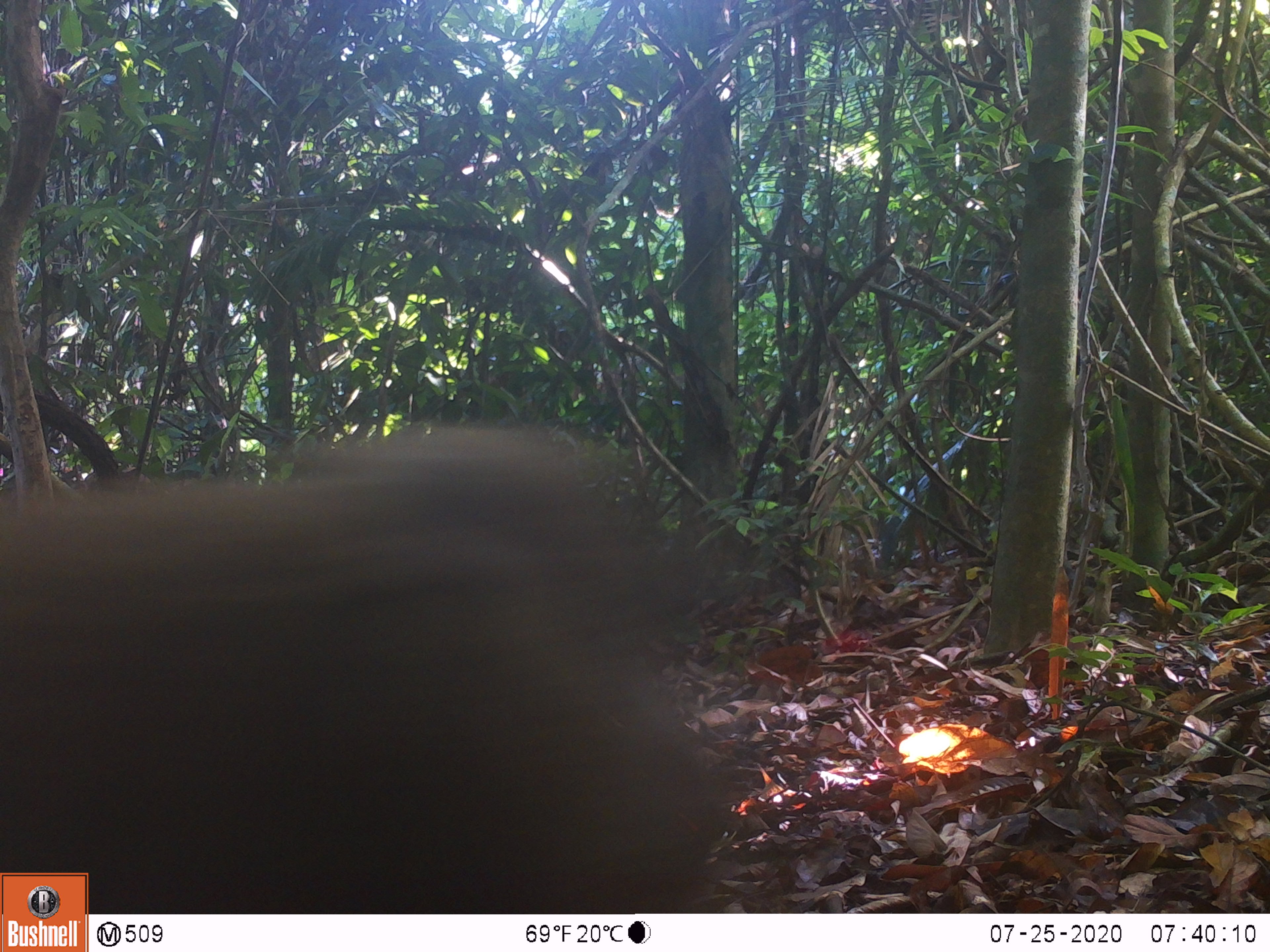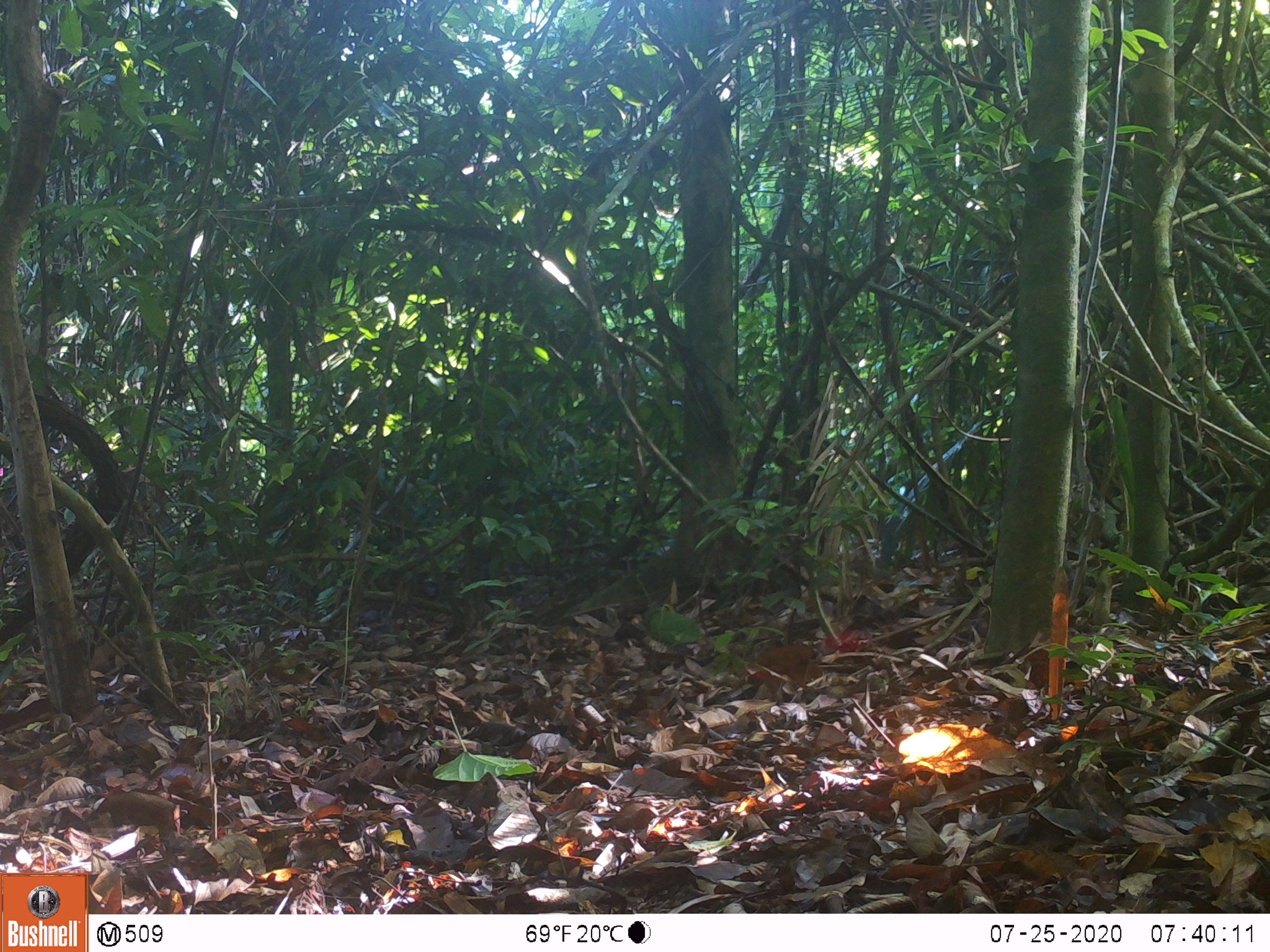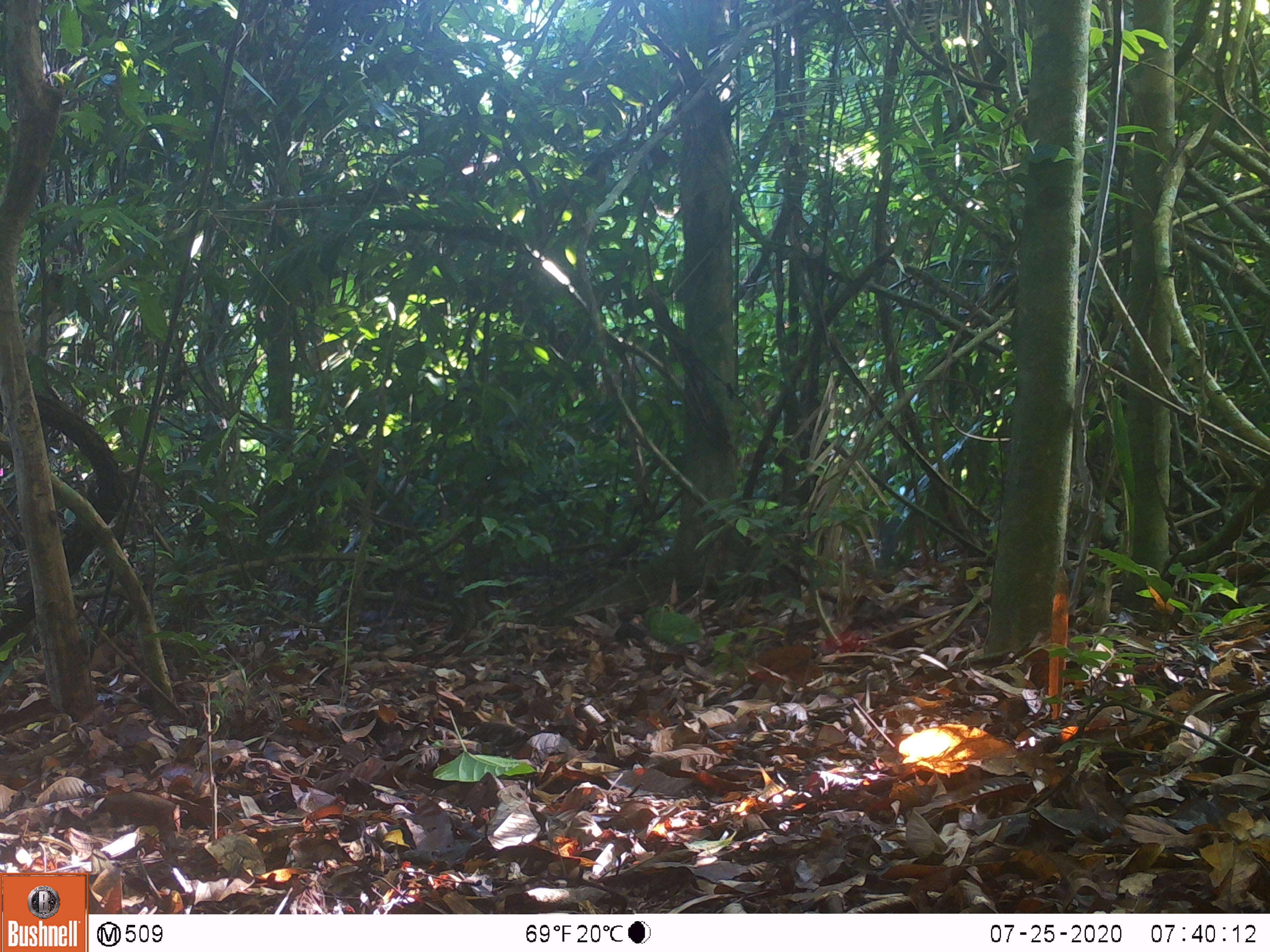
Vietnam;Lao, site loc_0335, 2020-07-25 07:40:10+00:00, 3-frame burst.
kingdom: Animalia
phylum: Chordata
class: Mammalia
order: Primates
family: Cercopithecidae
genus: Macaca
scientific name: Macaca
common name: macaques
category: assam or rhesus macaque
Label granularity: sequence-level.